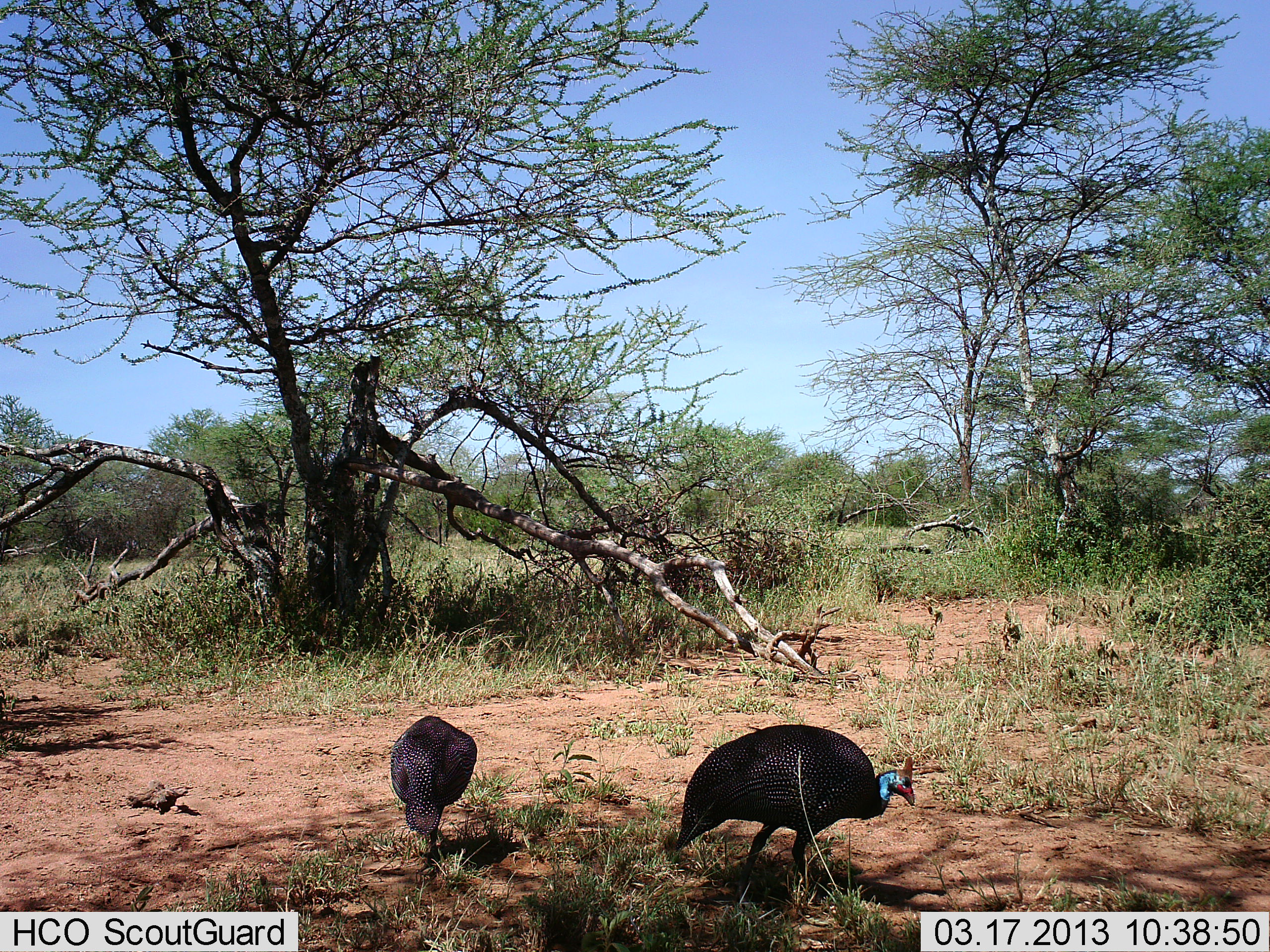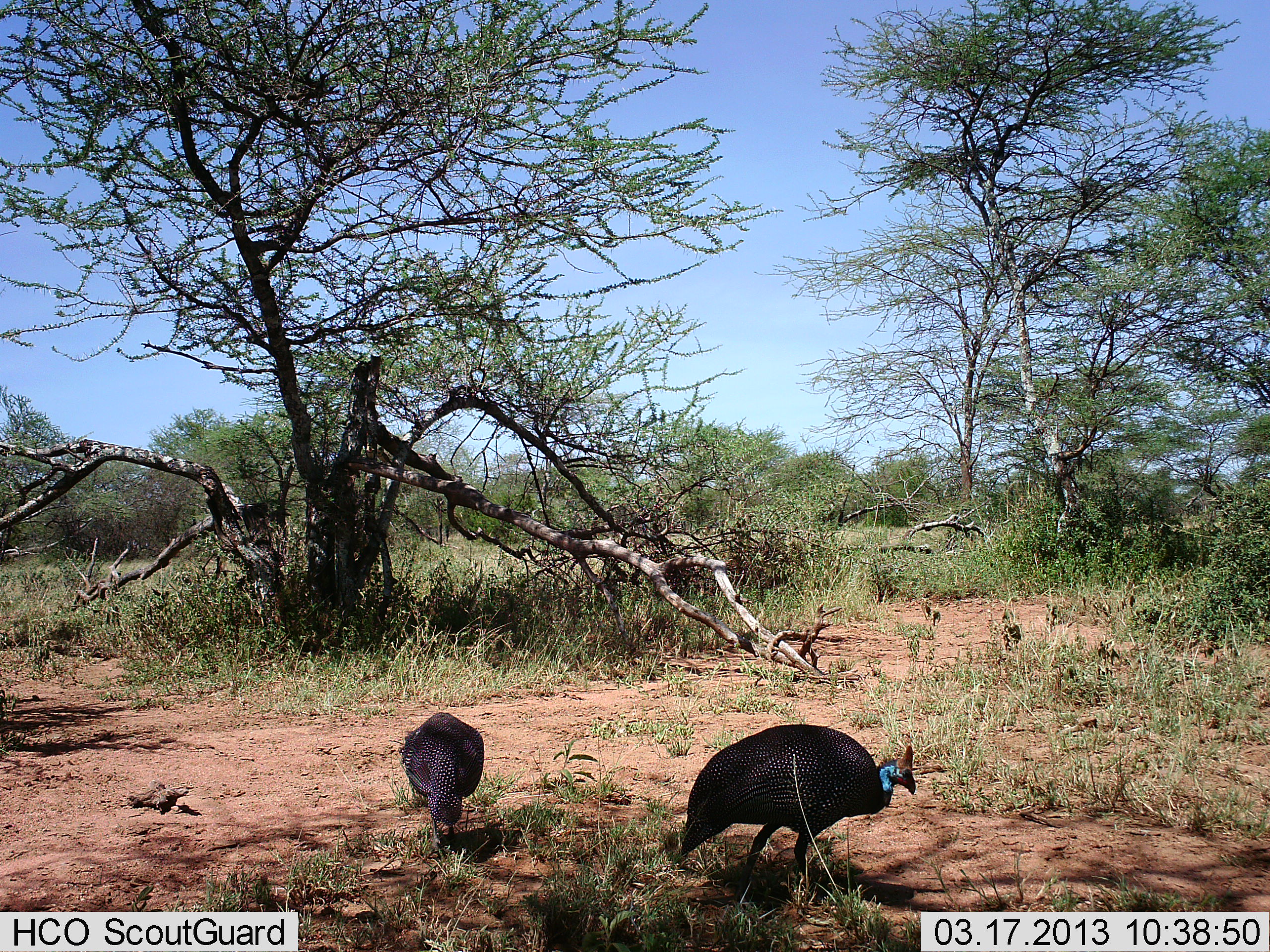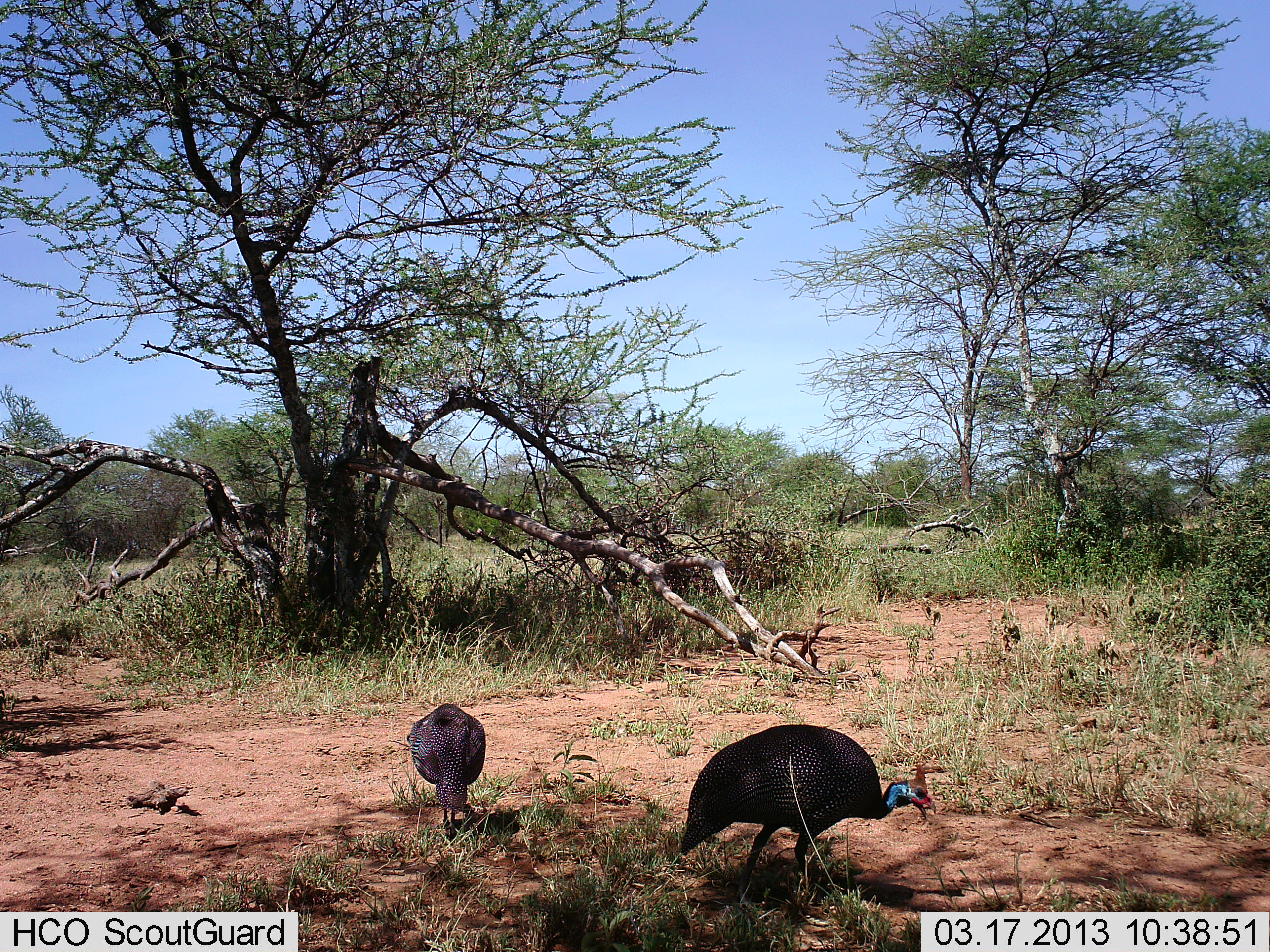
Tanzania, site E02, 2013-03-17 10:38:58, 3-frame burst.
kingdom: Animalia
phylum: Chordata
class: Aves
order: Galliformes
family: Numididae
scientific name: Numididae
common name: guinea fowl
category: guineafowl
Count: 2.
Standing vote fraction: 38%.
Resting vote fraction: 0%.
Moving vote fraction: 33%.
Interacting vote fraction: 0%.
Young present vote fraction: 0%.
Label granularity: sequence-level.